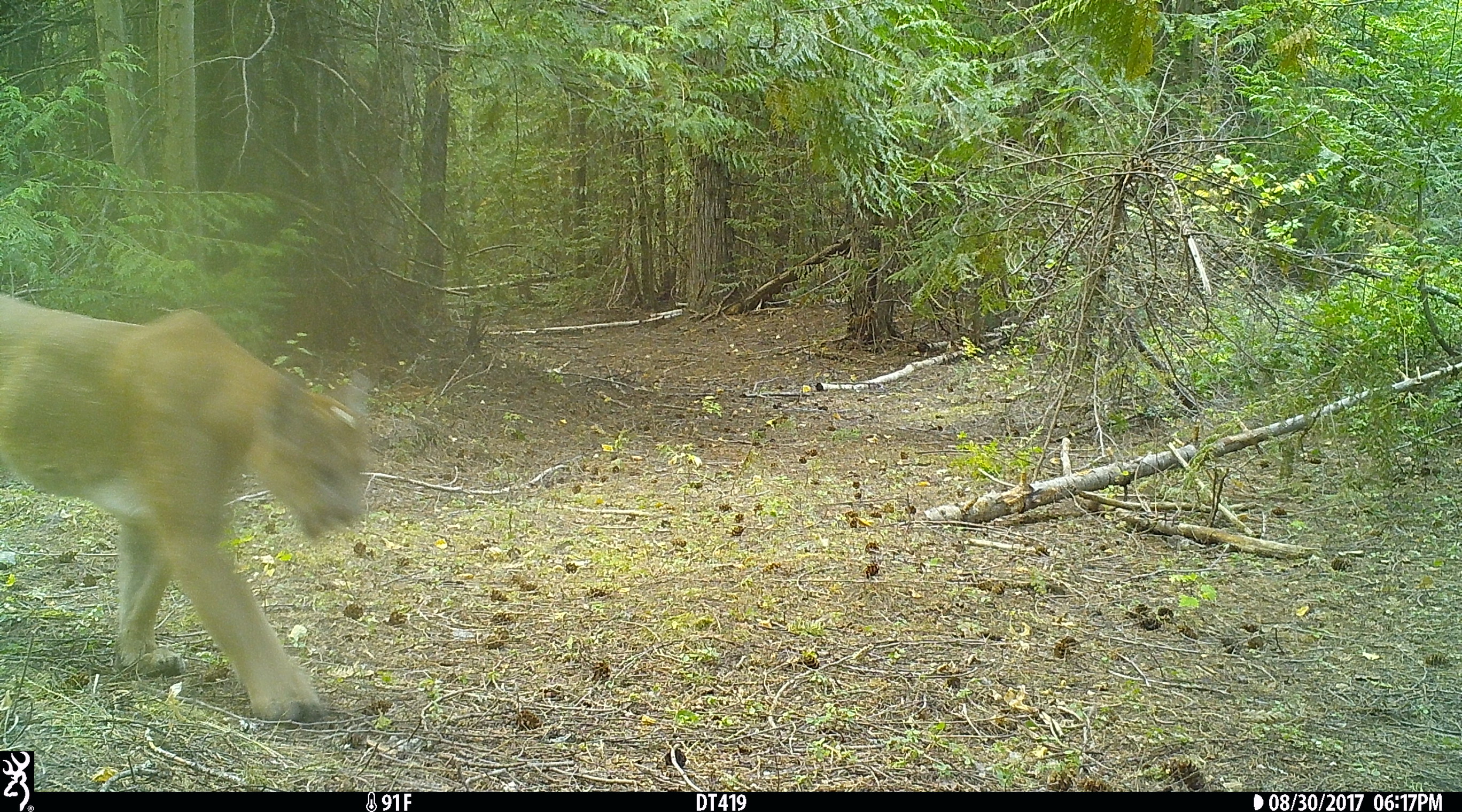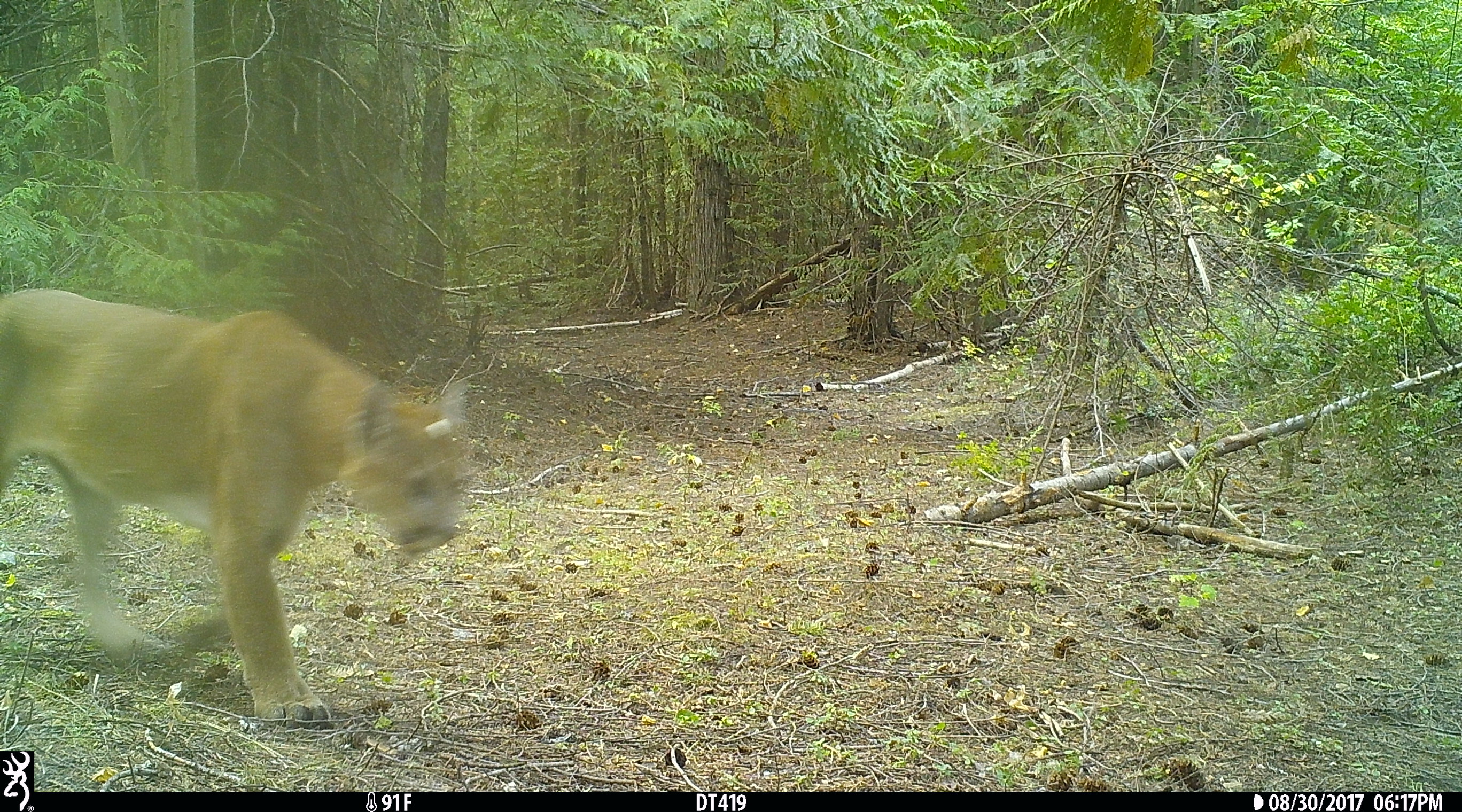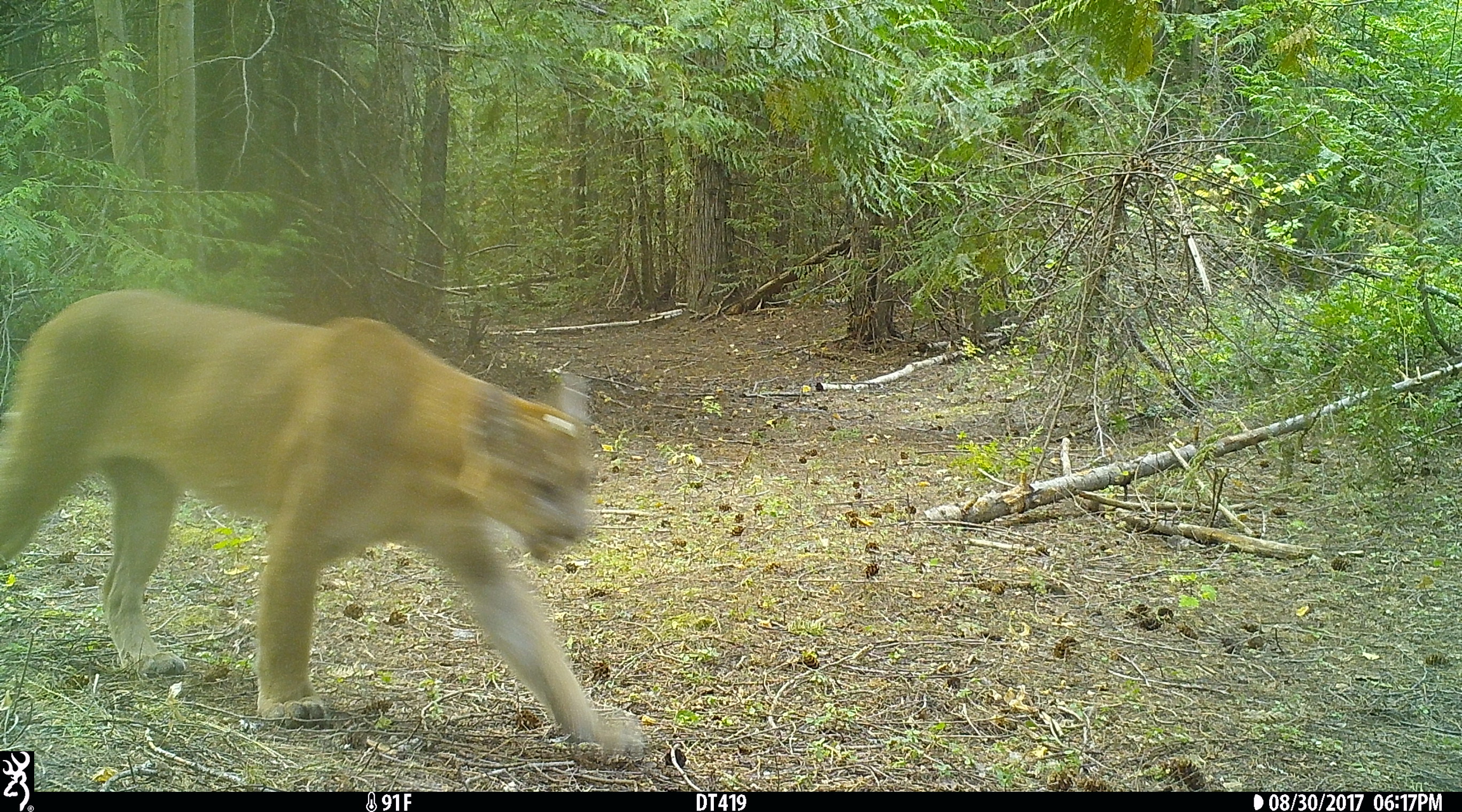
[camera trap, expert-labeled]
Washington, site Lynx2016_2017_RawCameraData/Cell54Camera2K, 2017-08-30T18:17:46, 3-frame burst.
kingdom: Animalia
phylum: Chordata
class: Mammalia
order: Carnivora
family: Felidae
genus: Puma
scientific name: Puma concolor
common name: mountain lion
Puma concolor (mountain lion). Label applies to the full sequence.